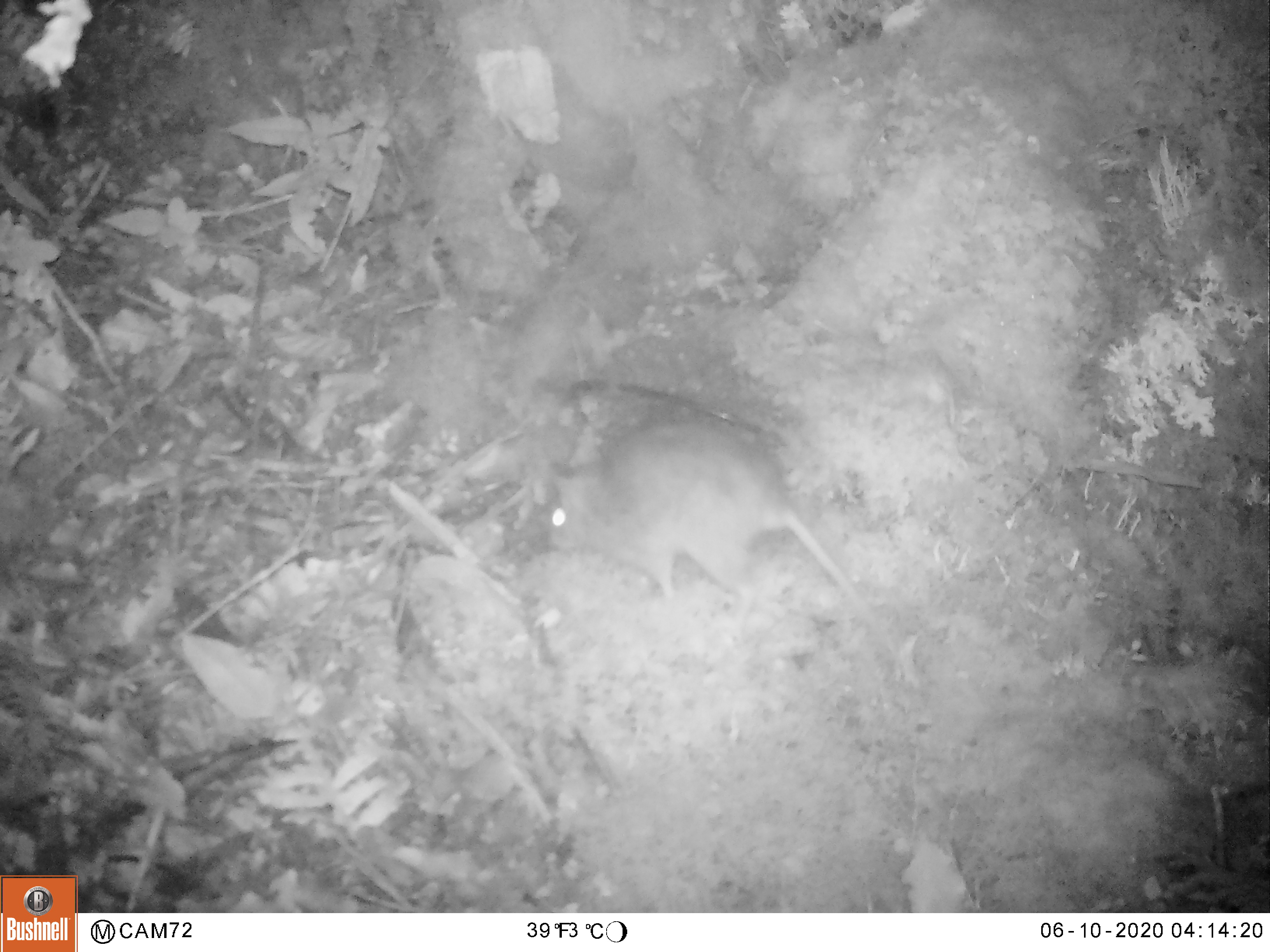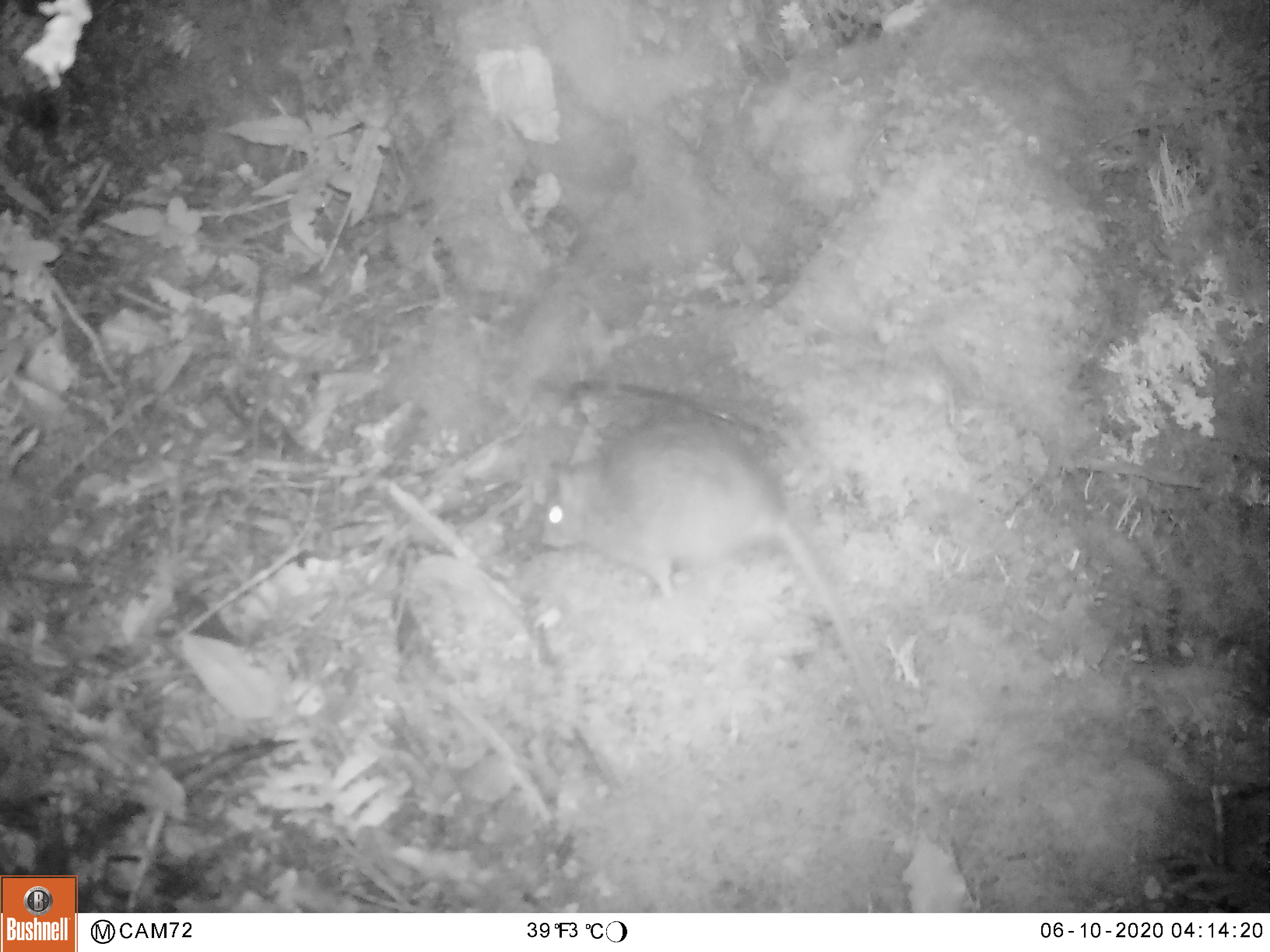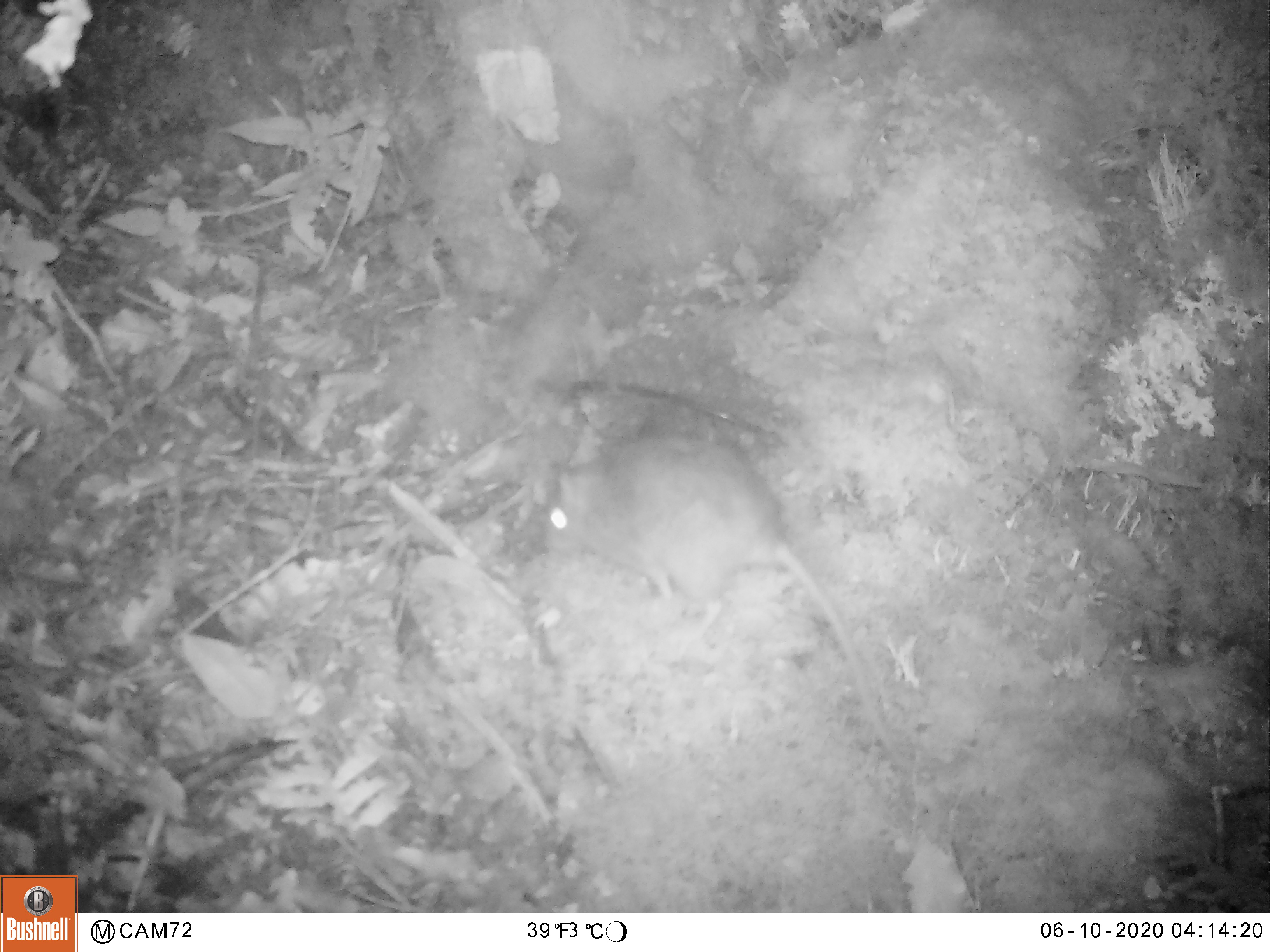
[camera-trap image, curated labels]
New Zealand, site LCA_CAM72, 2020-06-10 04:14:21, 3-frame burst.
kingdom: Animalia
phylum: Chordata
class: Mammalia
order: Rodentia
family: Muridae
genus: Rattus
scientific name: Rattus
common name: rat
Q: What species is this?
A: Rat (Rattus).